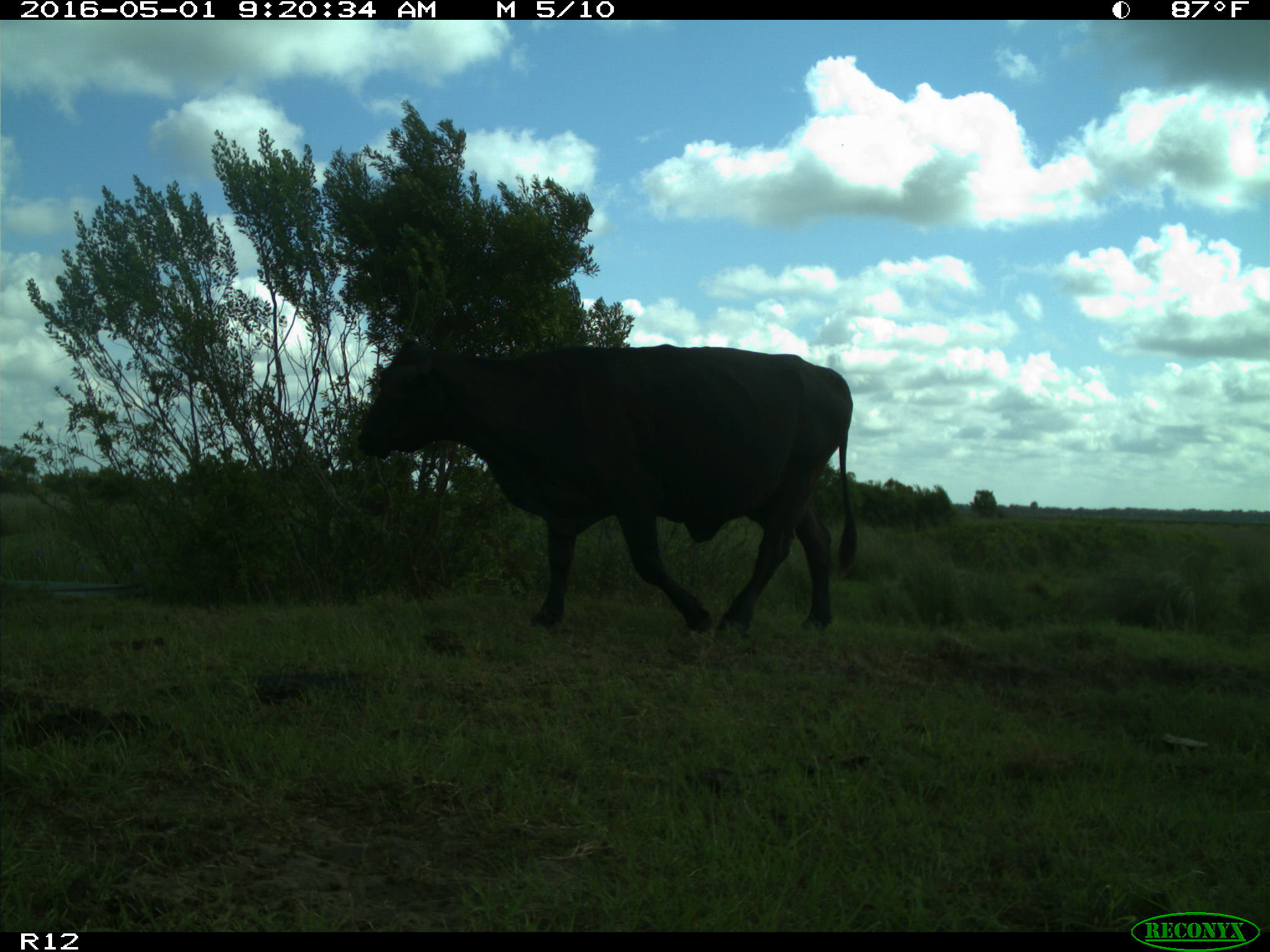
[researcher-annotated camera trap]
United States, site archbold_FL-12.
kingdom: Animalia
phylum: Chordata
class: Mammalia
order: Artiodactyla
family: Bovidae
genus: Bos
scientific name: Bos taurus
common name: domestic cow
Bos taurus (domestic cow).